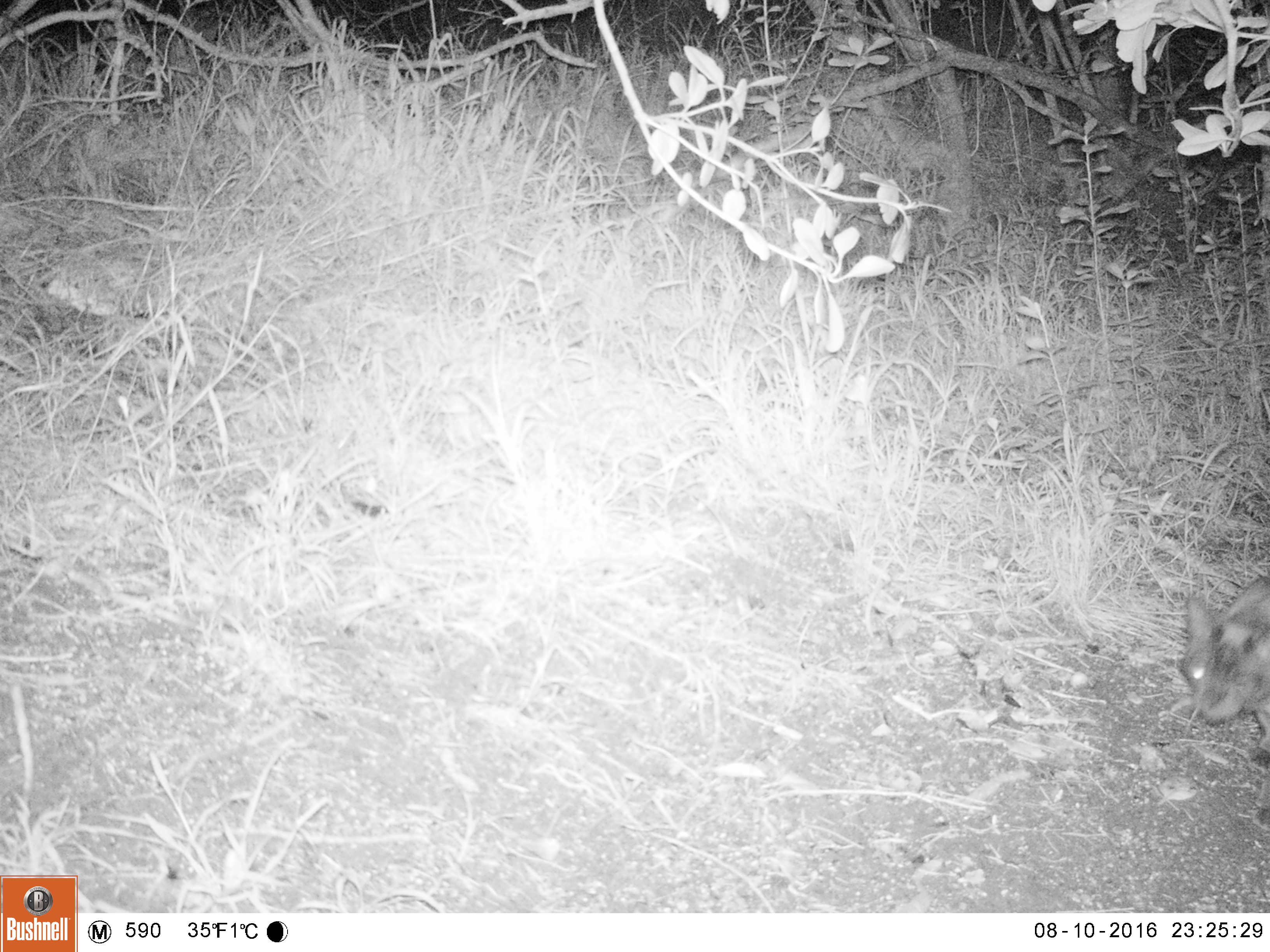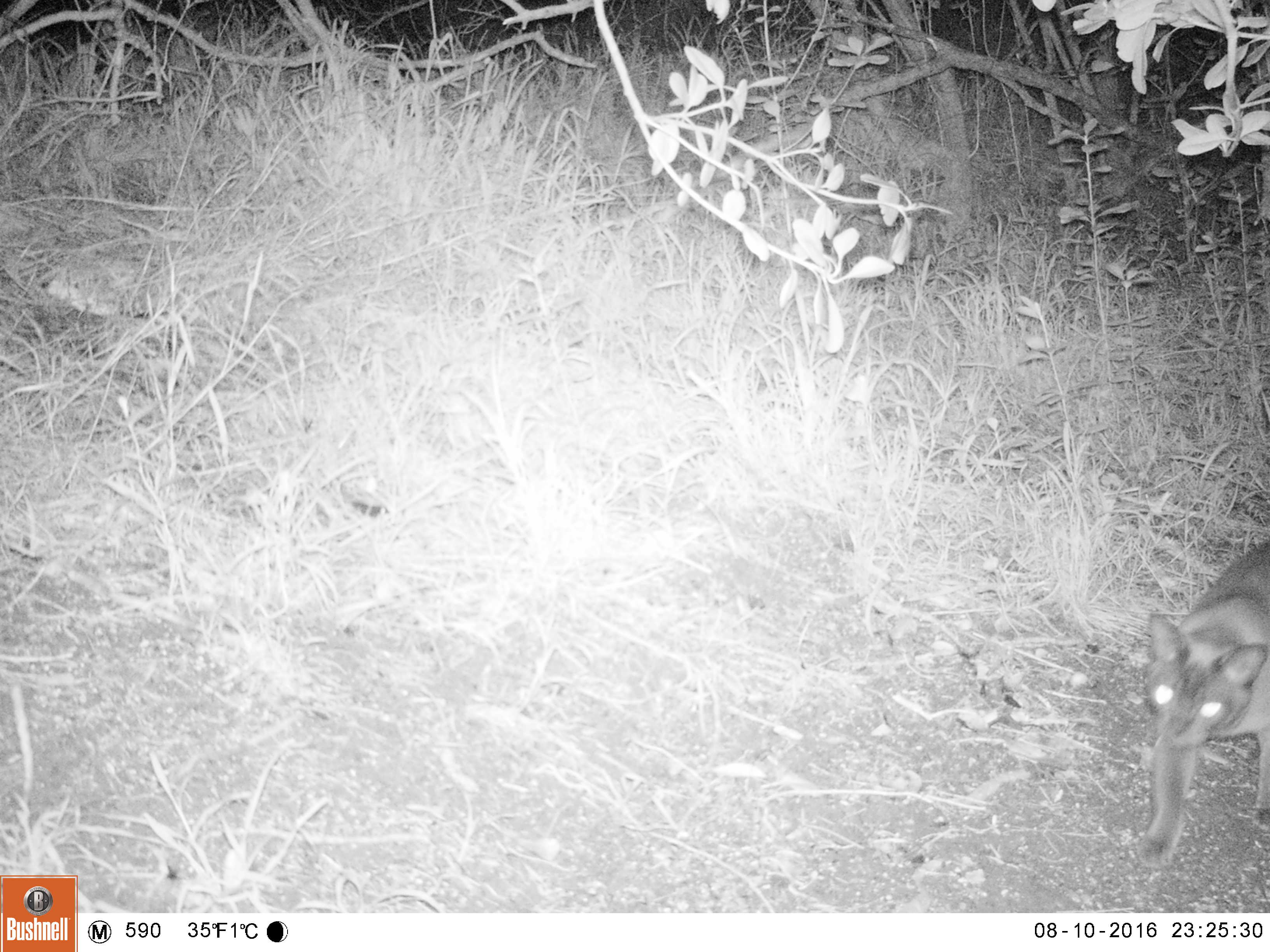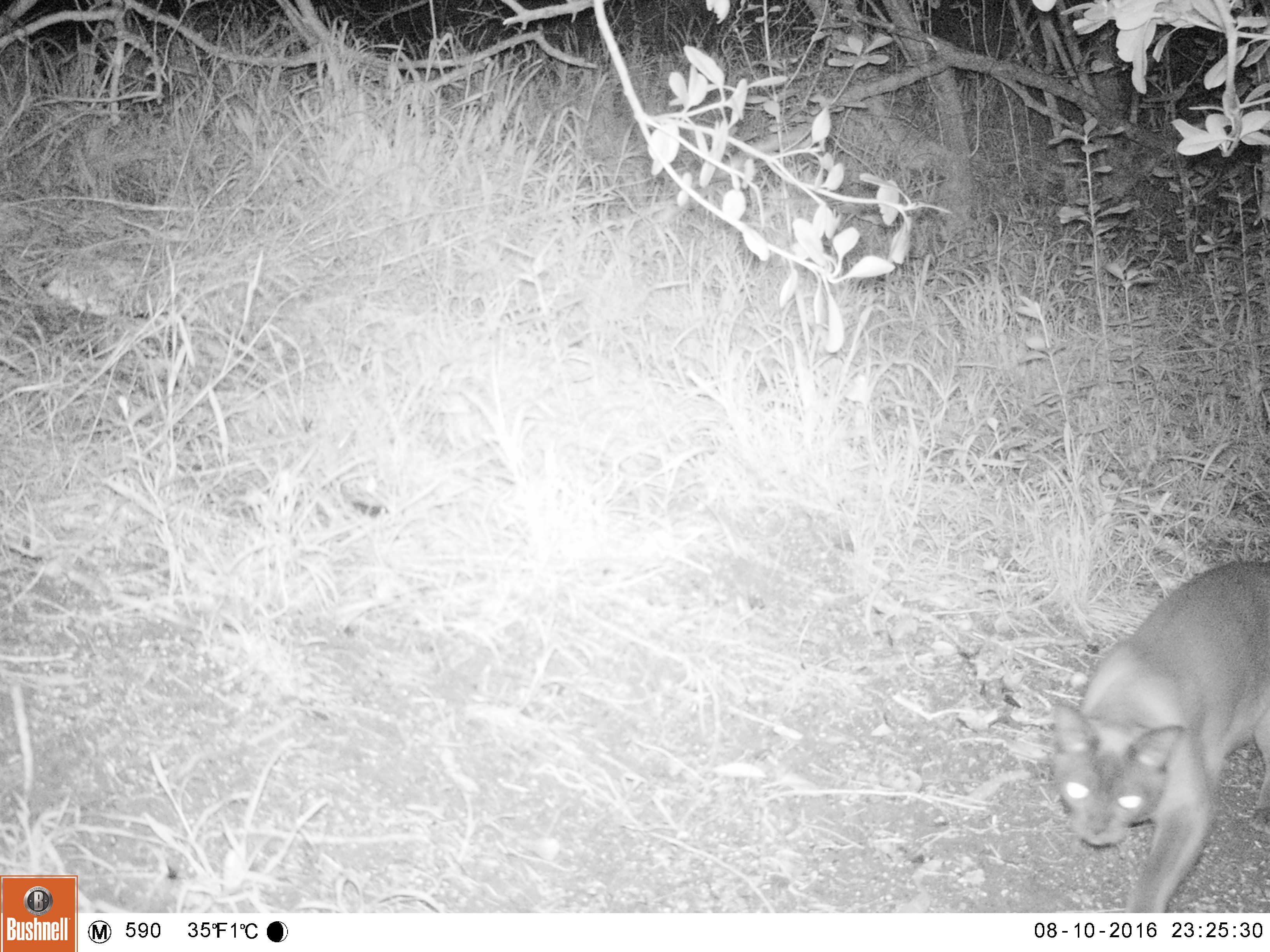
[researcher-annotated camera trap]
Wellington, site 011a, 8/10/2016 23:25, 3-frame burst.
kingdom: Animalia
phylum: Chordata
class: Mammalia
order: Carnivora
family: Felidae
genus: Felis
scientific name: Felis catus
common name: cat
Cat (Felis catus).